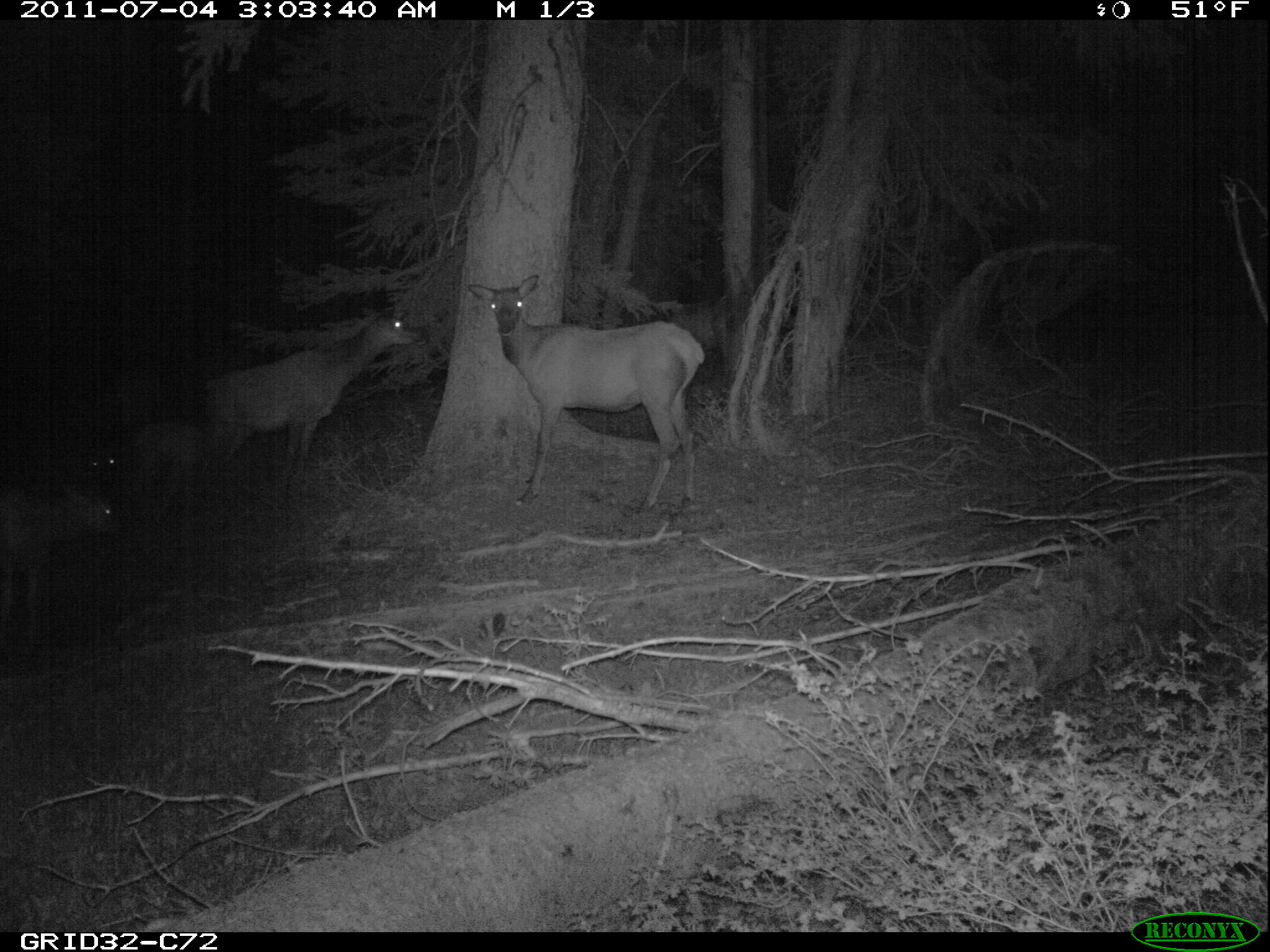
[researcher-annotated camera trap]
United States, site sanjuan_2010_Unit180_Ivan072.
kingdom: Animalia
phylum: Chordata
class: Mammalia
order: Artiodactyla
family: Cervidae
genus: Cervus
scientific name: Cervus elaphus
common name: red deer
Cervus elaphus (red deer).